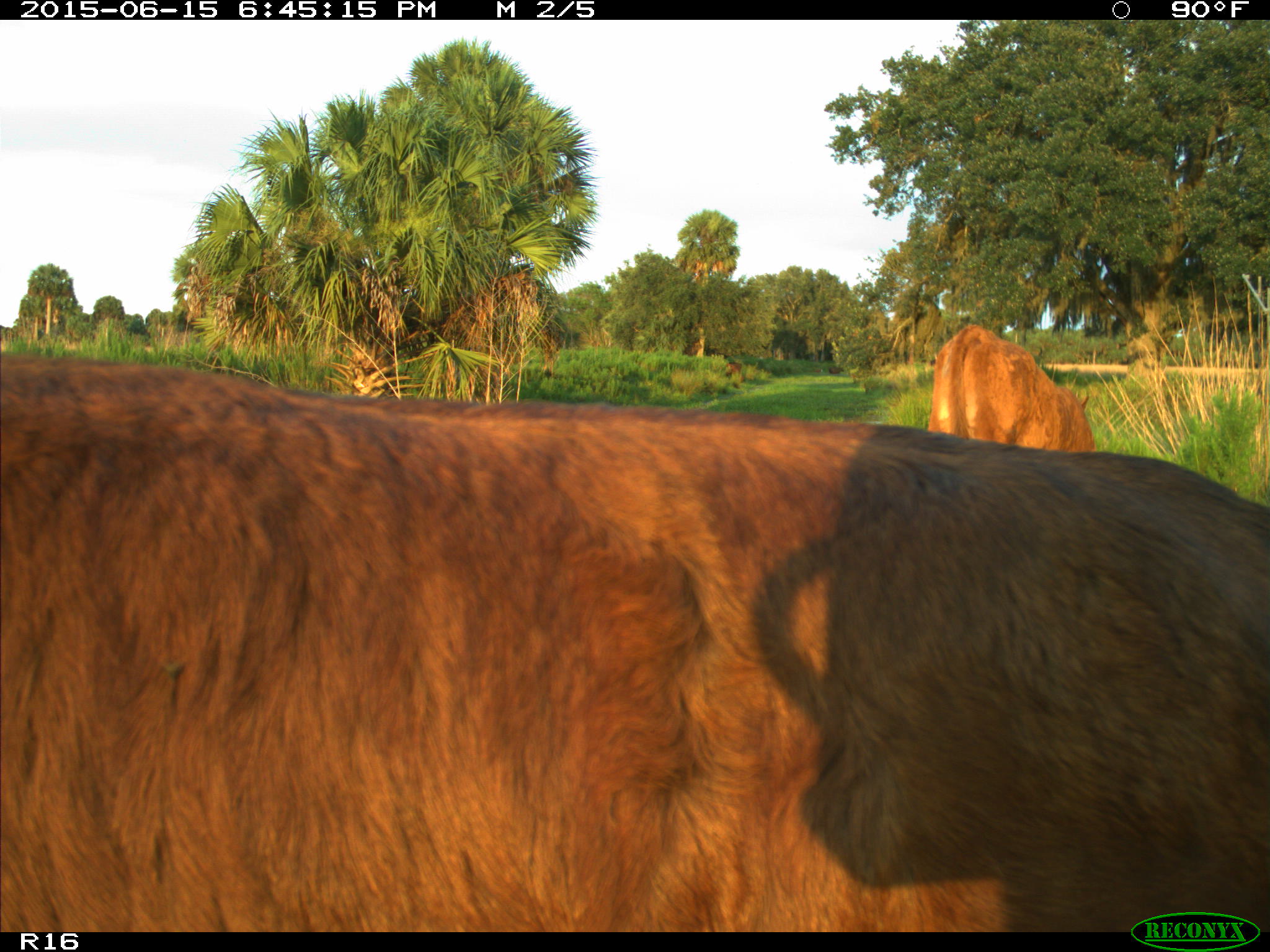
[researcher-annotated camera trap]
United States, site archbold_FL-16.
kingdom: Animalia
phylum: Chordata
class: Mammalia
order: Artiodactyla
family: Bovidae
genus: Bos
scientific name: Bos taurus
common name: domestic cow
Bos taurus (domestic cow).